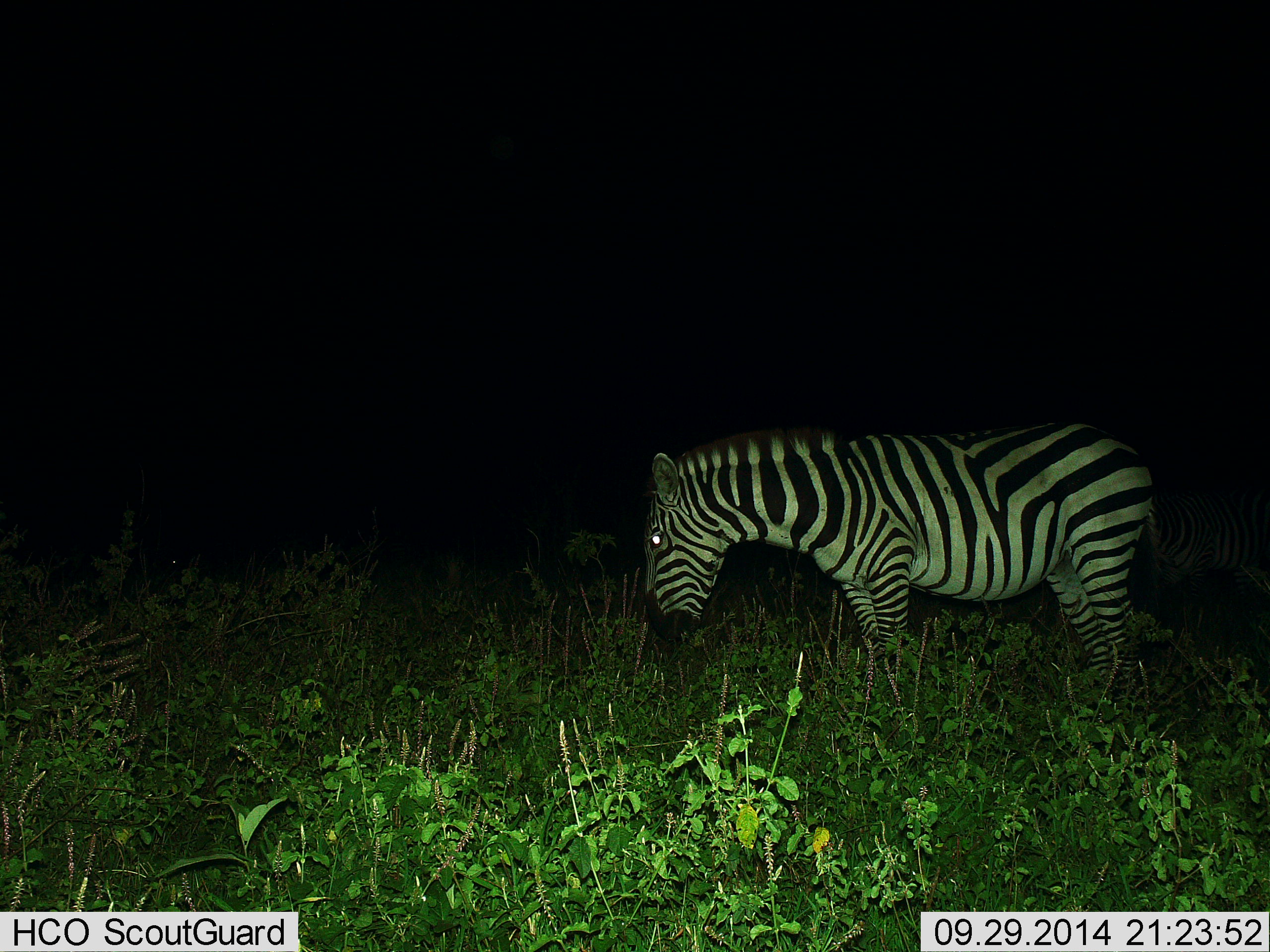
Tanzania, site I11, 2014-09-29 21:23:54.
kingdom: Animalia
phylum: Chordata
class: Mammalia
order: Perissodactyla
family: Equidae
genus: Equus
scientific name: Equus quagga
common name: plains zebra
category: zebra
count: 1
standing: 70%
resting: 0%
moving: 0%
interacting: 0%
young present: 0%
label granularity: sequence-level